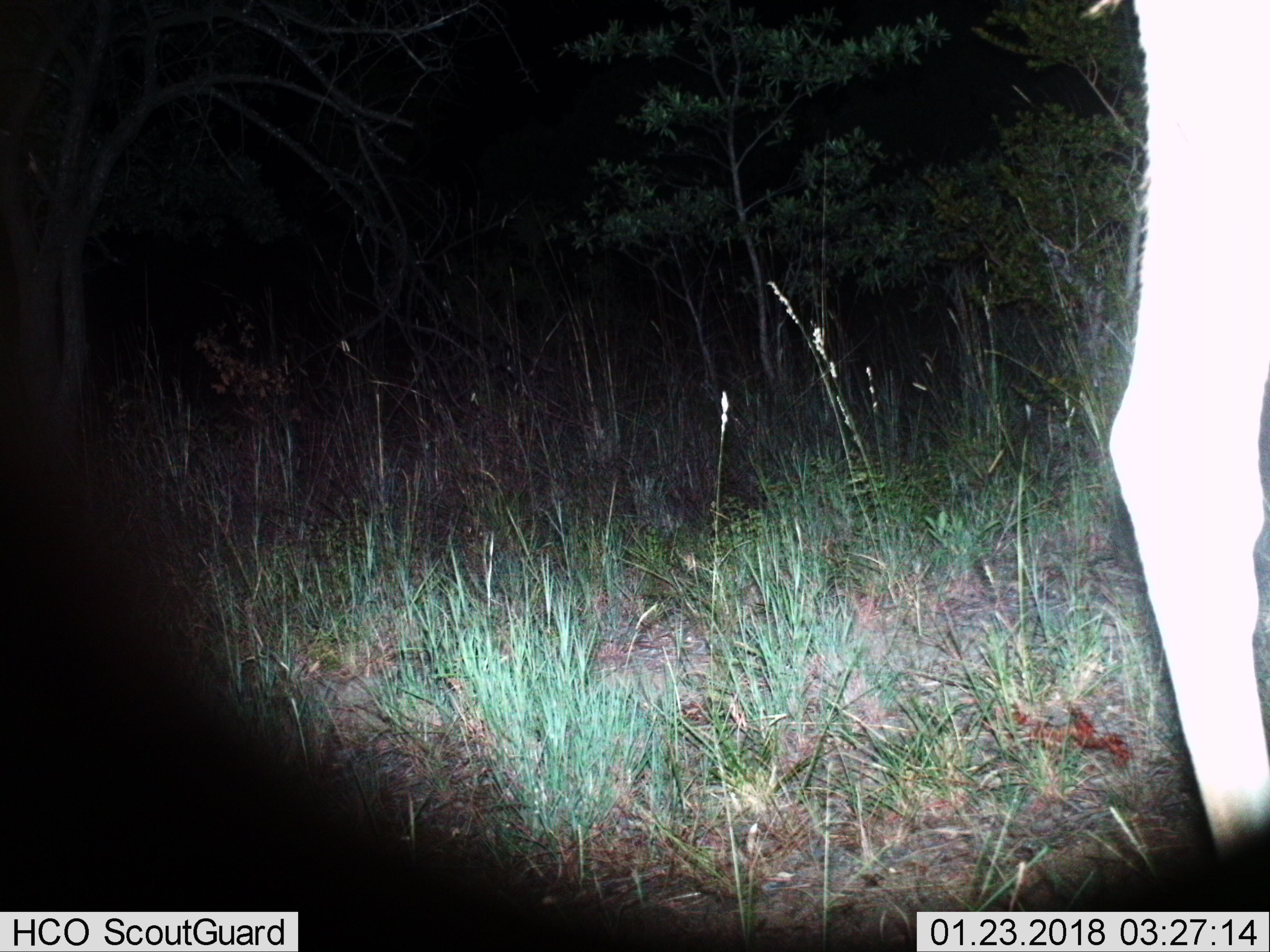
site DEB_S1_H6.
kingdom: Animalia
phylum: Chordata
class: Mammalia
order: Artiodactyla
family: Bovidae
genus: Tragelaphus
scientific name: Tragelaphus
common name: kudu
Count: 1.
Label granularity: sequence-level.